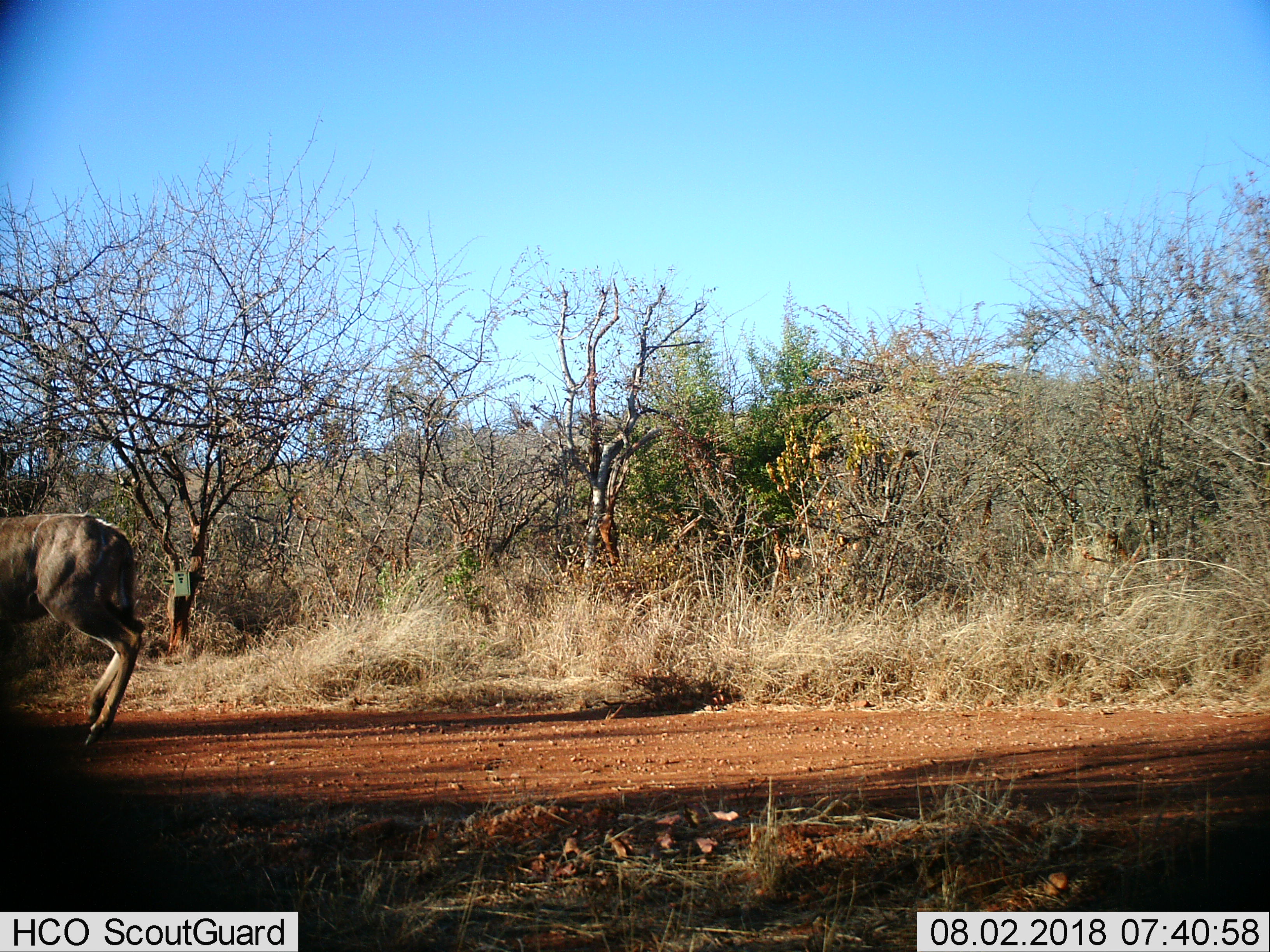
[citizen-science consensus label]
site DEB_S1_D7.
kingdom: Animalia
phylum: Chordata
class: Mammalia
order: Artiodactyla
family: Bovidae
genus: Tragelaphus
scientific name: Tragelaphus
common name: kudu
Kudu (Tragelaphus), count 1. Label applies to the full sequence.